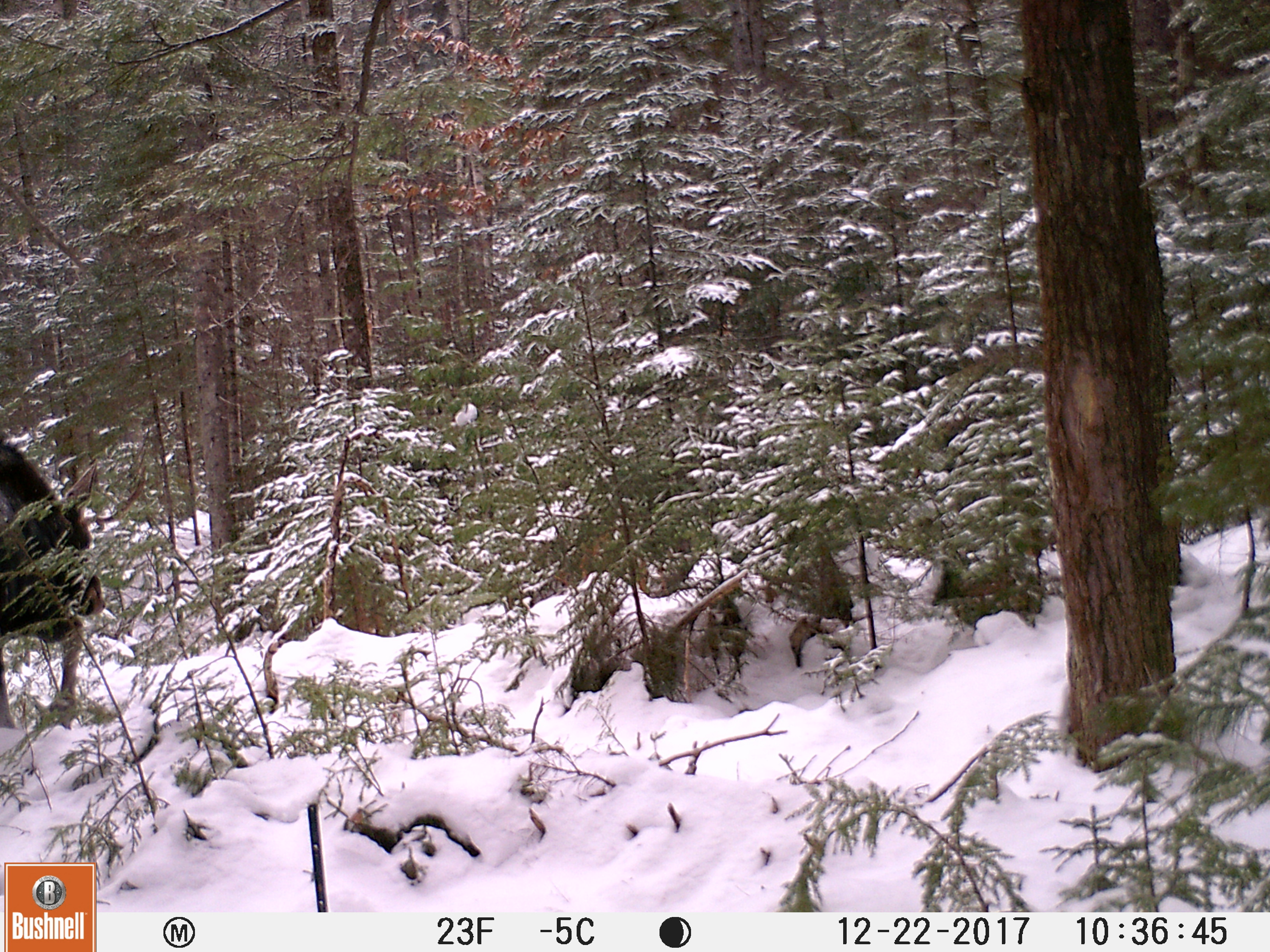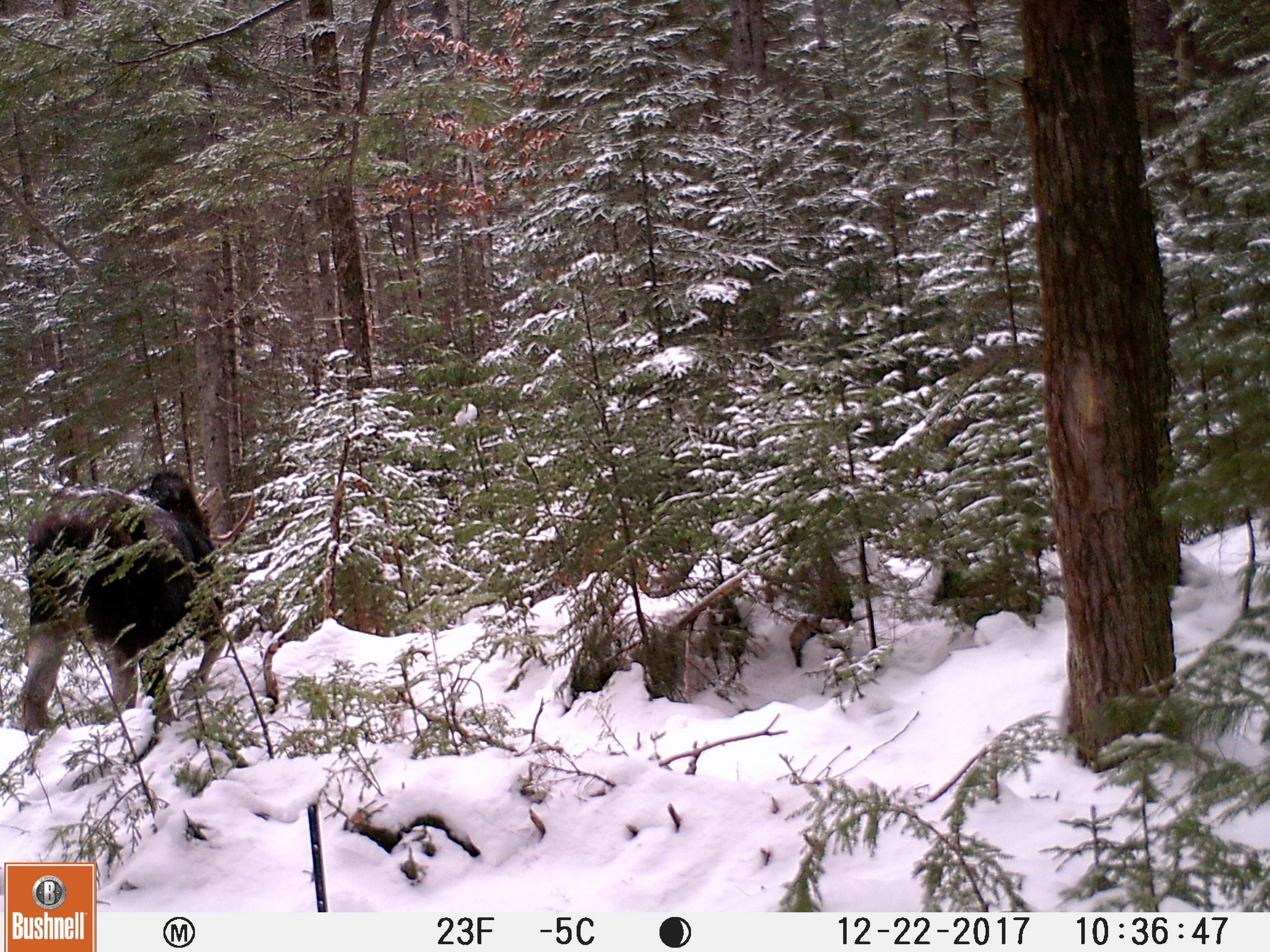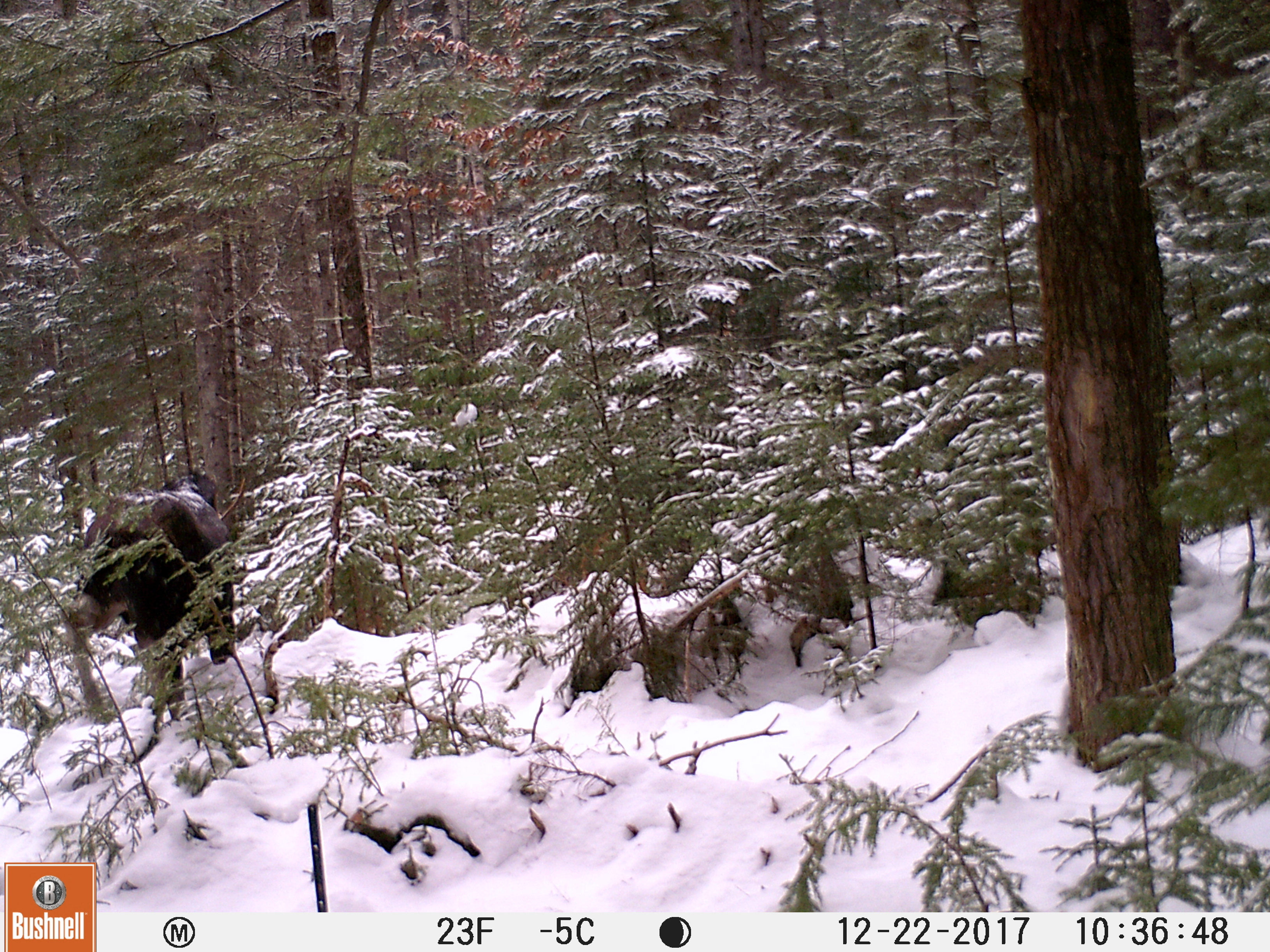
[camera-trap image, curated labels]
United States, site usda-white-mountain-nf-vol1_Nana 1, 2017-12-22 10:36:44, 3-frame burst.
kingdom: Animalia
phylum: Chordata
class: Mammalia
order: Artiodactyla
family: Cervidae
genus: Alces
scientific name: Alces alces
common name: moose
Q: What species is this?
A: Moose (Alces alces).